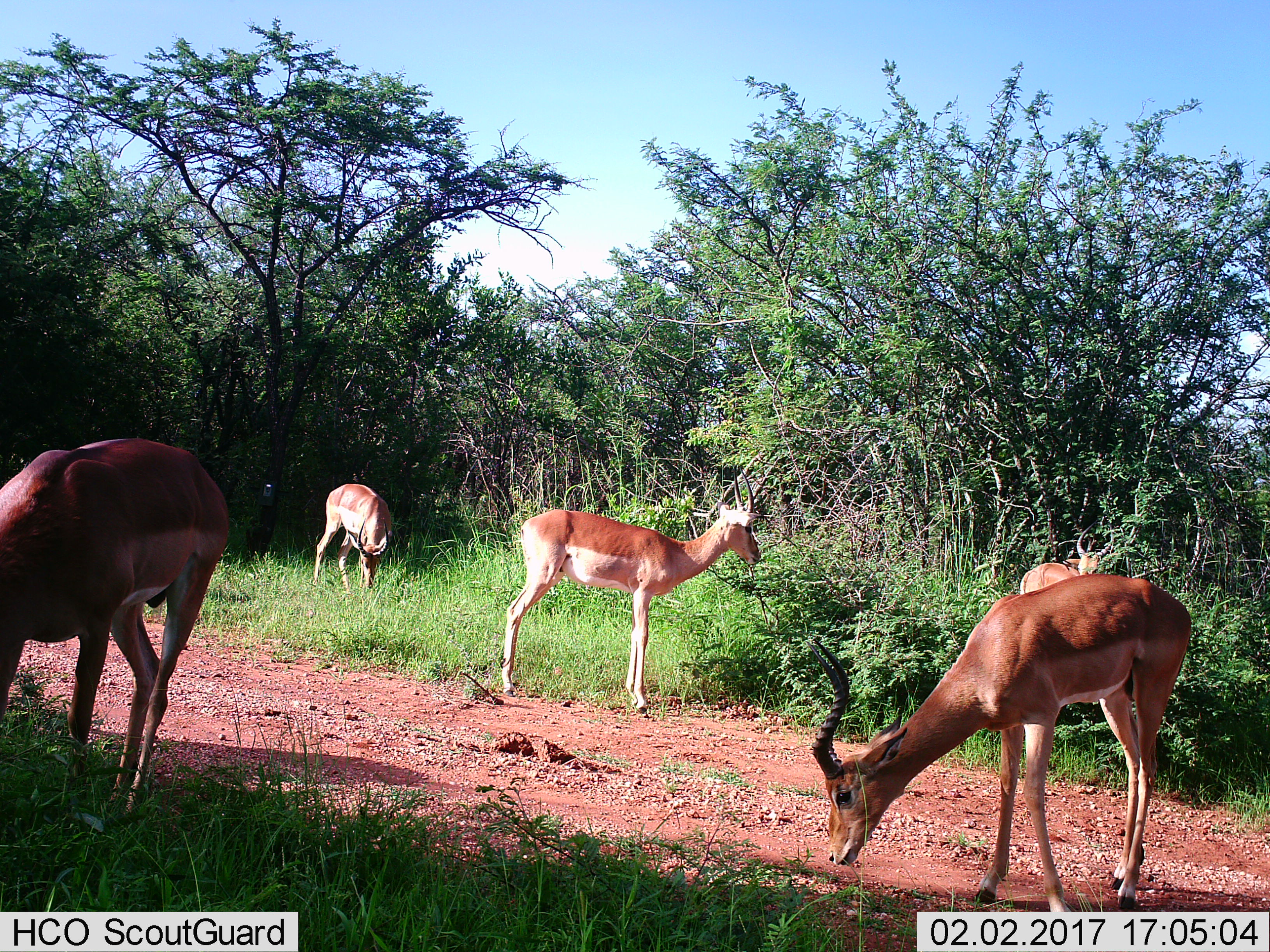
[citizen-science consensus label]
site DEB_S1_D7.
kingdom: Animalia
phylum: Chordata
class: Mammalia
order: Artiodactyla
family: Bovidae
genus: Aepyceros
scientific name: Aepyceros melampus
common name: impala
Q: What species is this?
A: Impala (Aepyceros melampus).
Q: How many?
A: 5.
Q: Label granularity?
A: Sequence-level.